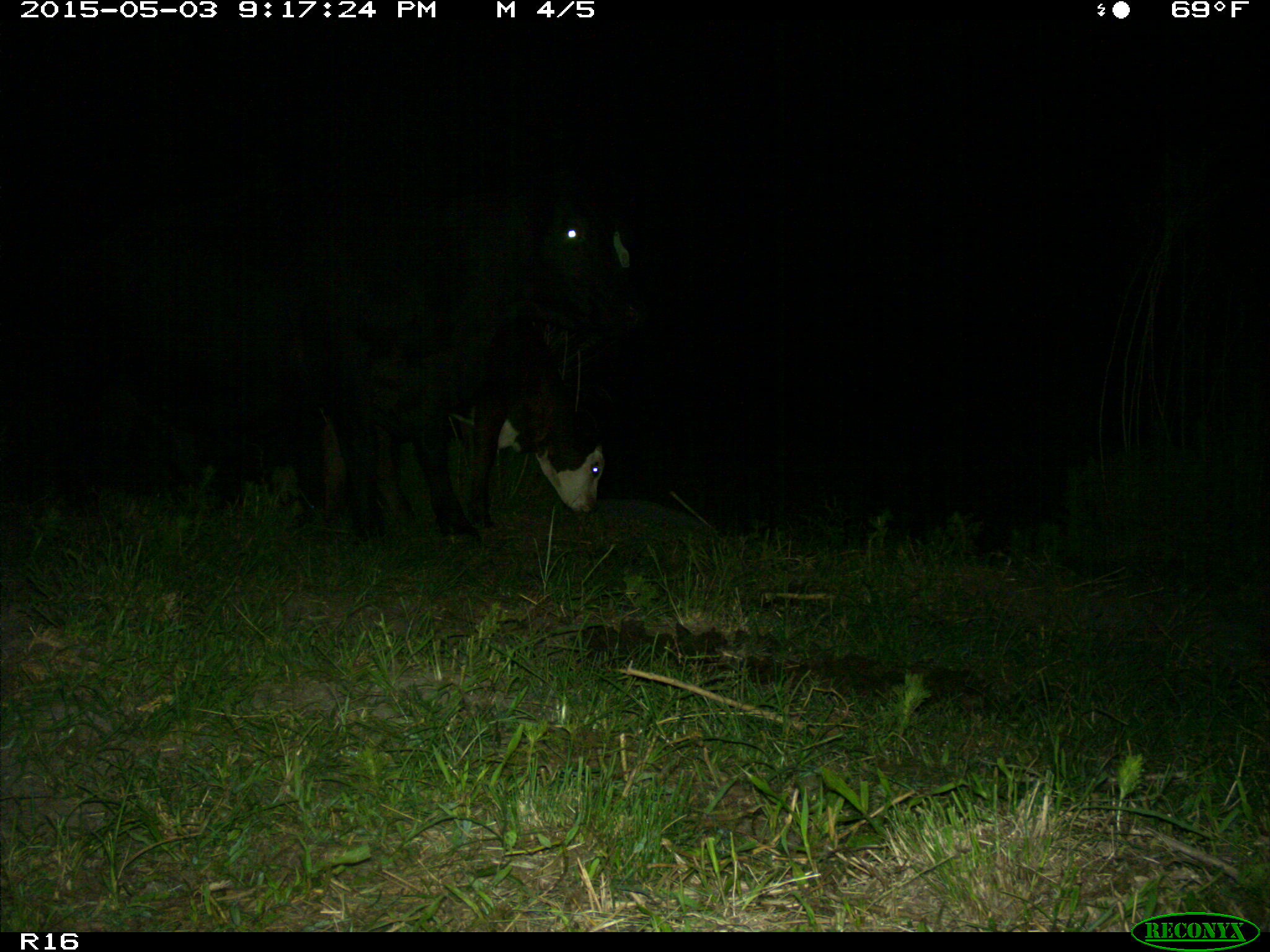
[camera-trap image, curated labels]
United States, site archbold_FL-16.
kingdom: Animalia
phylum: Chordata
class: Mammalia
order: Artiodactyla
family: Bovidae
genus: Bos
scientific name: Bos taurus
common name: domestic cow